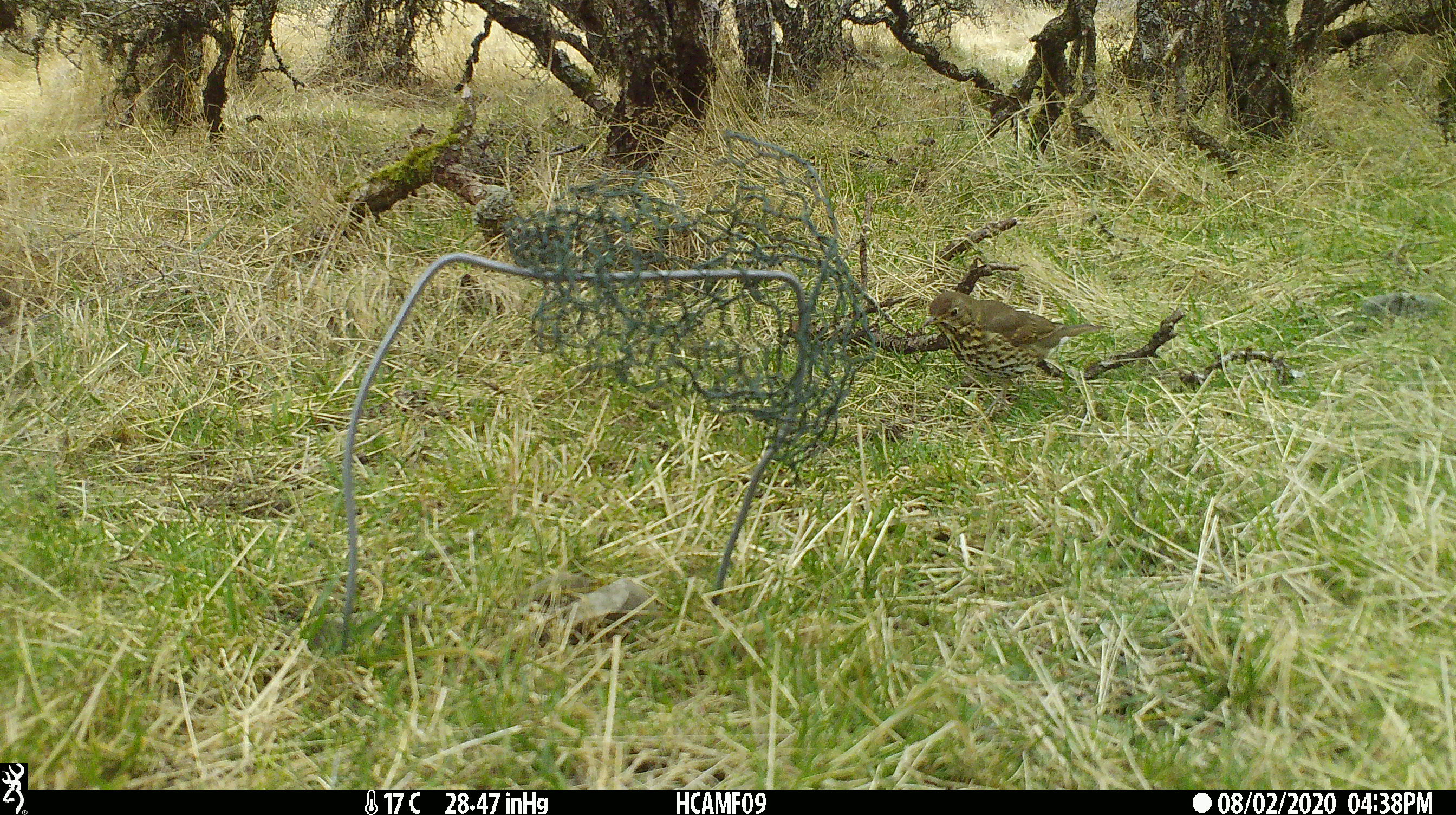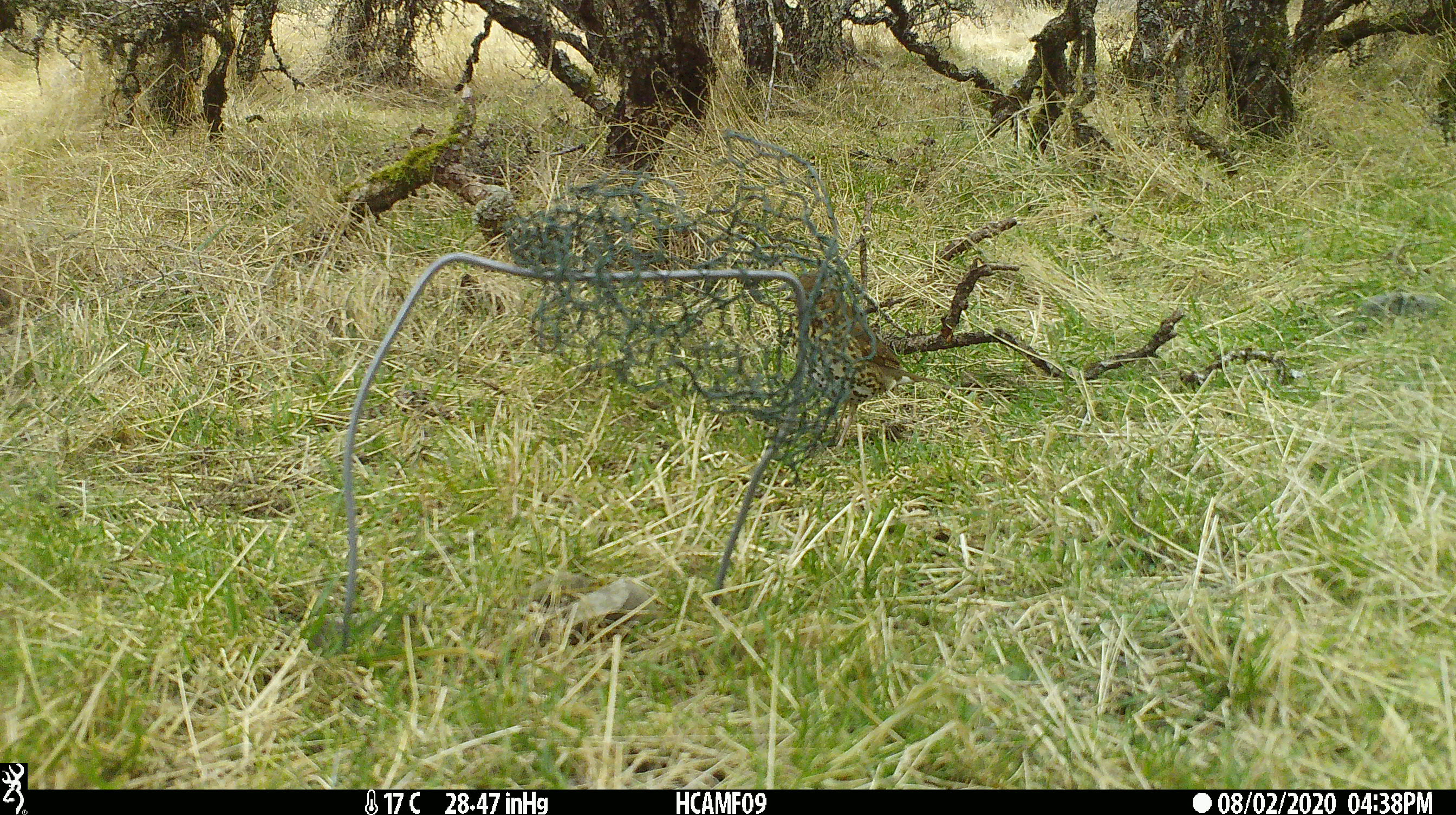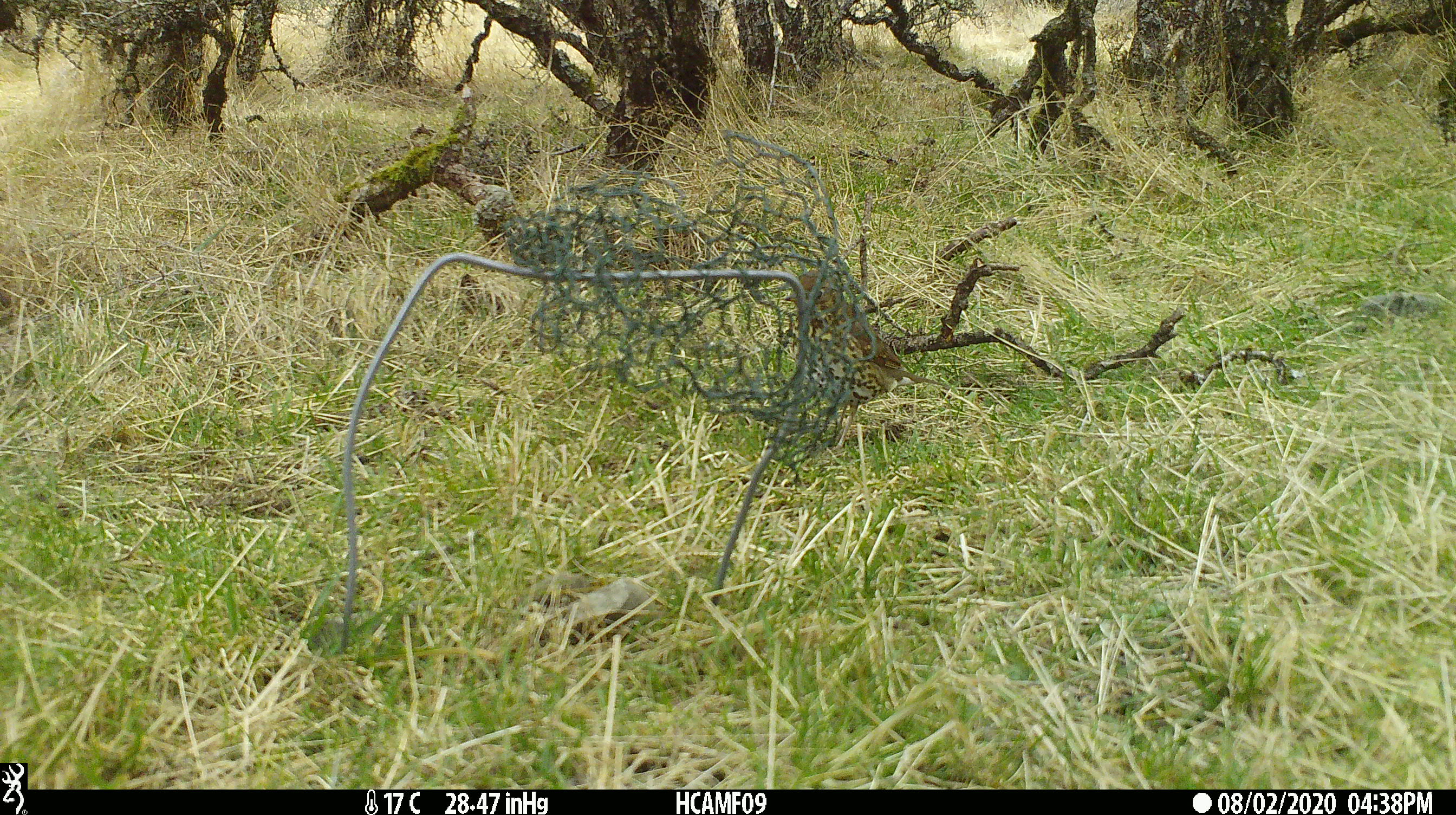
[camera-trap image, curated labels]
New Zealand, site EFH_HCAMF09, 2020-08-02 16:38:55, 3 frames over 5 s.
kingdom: Animalia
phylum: Chordata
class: Aves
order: Passeriformes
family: Turdidae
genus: Turdus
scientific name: Turdus philomelos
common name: song thrush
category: thrush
Thrush (song thrush) (Turdus philomelos).